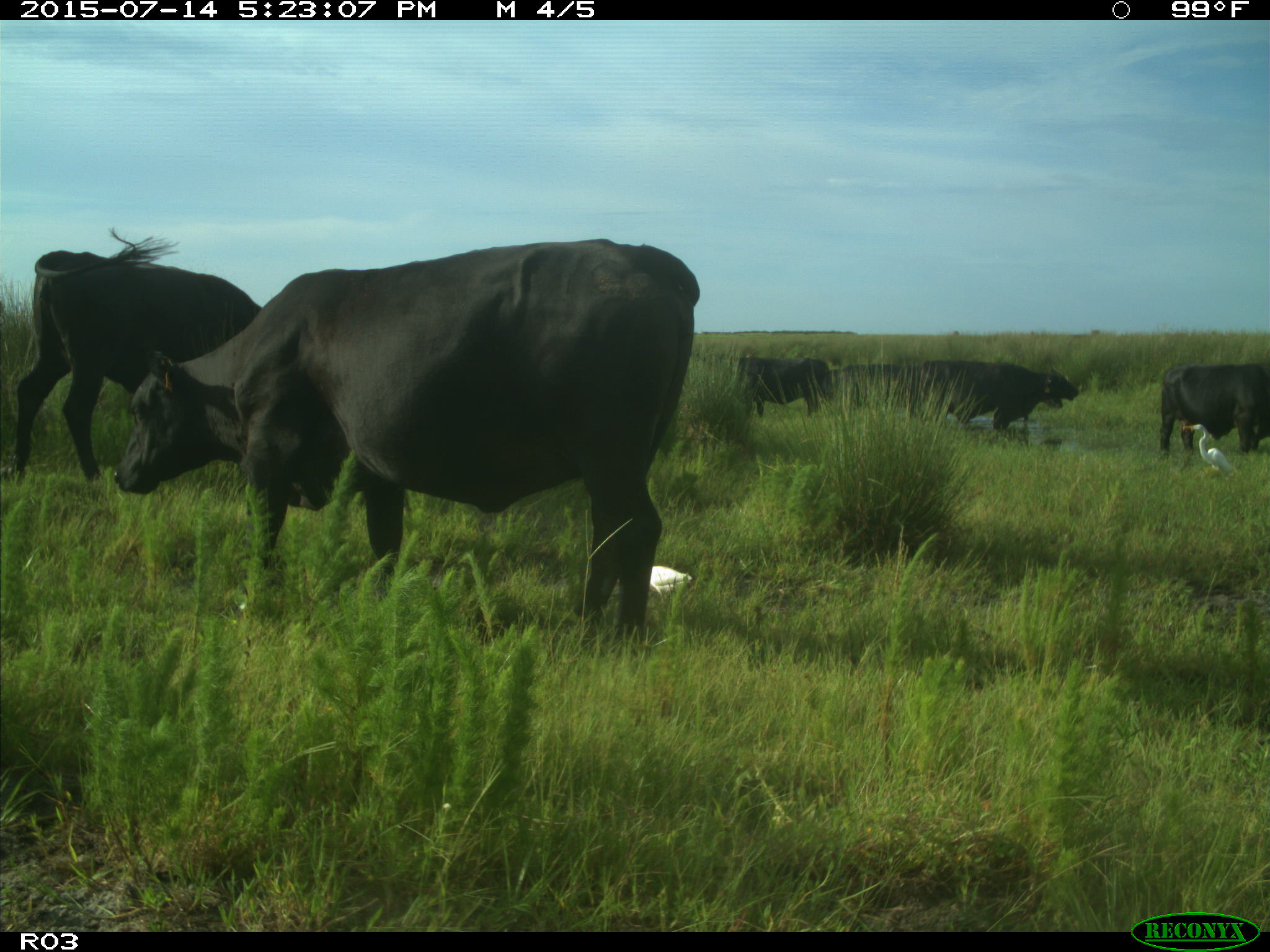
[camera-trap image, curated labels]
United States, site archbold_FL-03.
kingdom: Animalia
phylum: Chordata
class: Mammalia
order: Artiodactyla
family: Bovidae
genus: Bos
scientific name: Bos taurus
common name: domestic cow